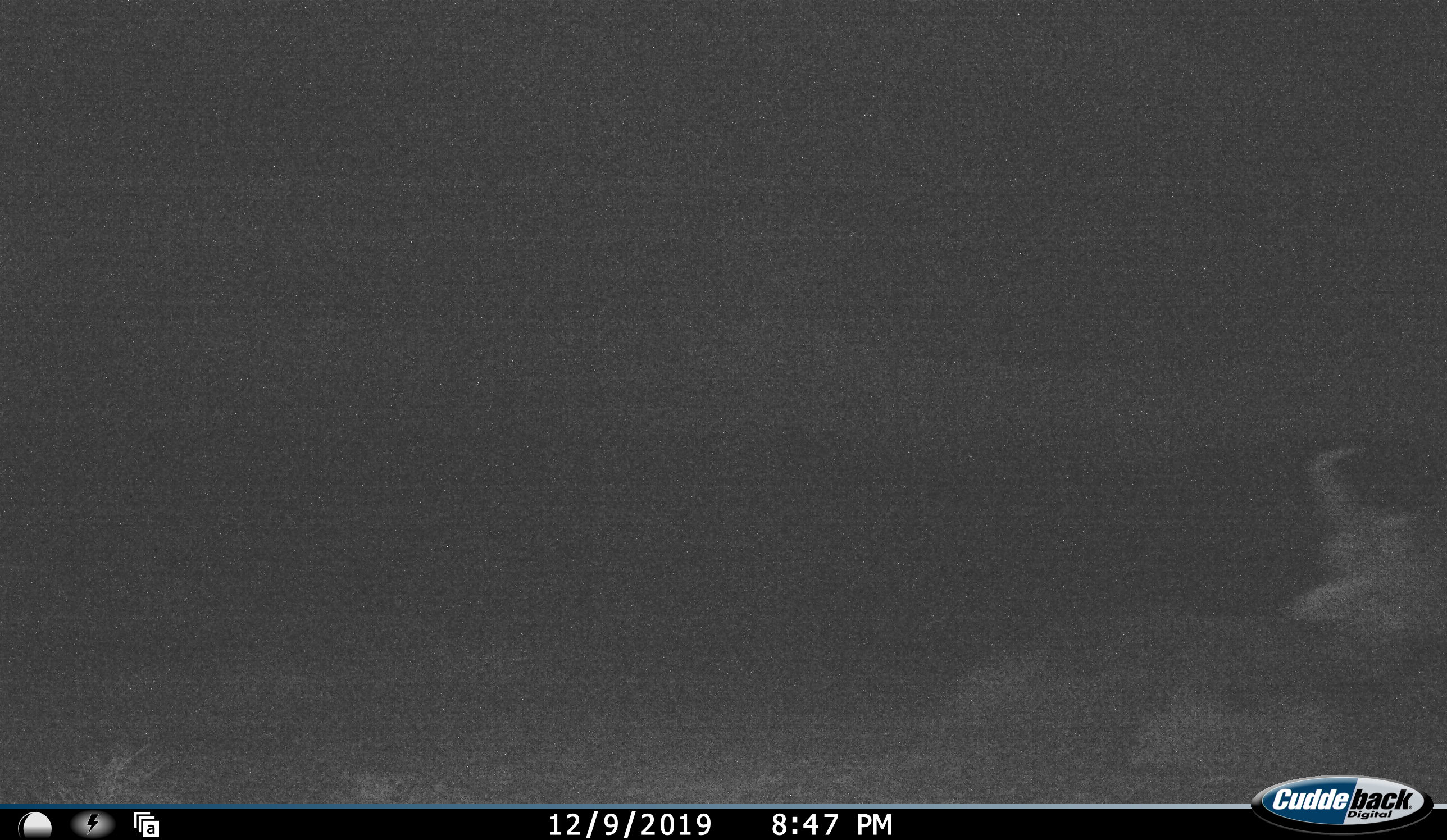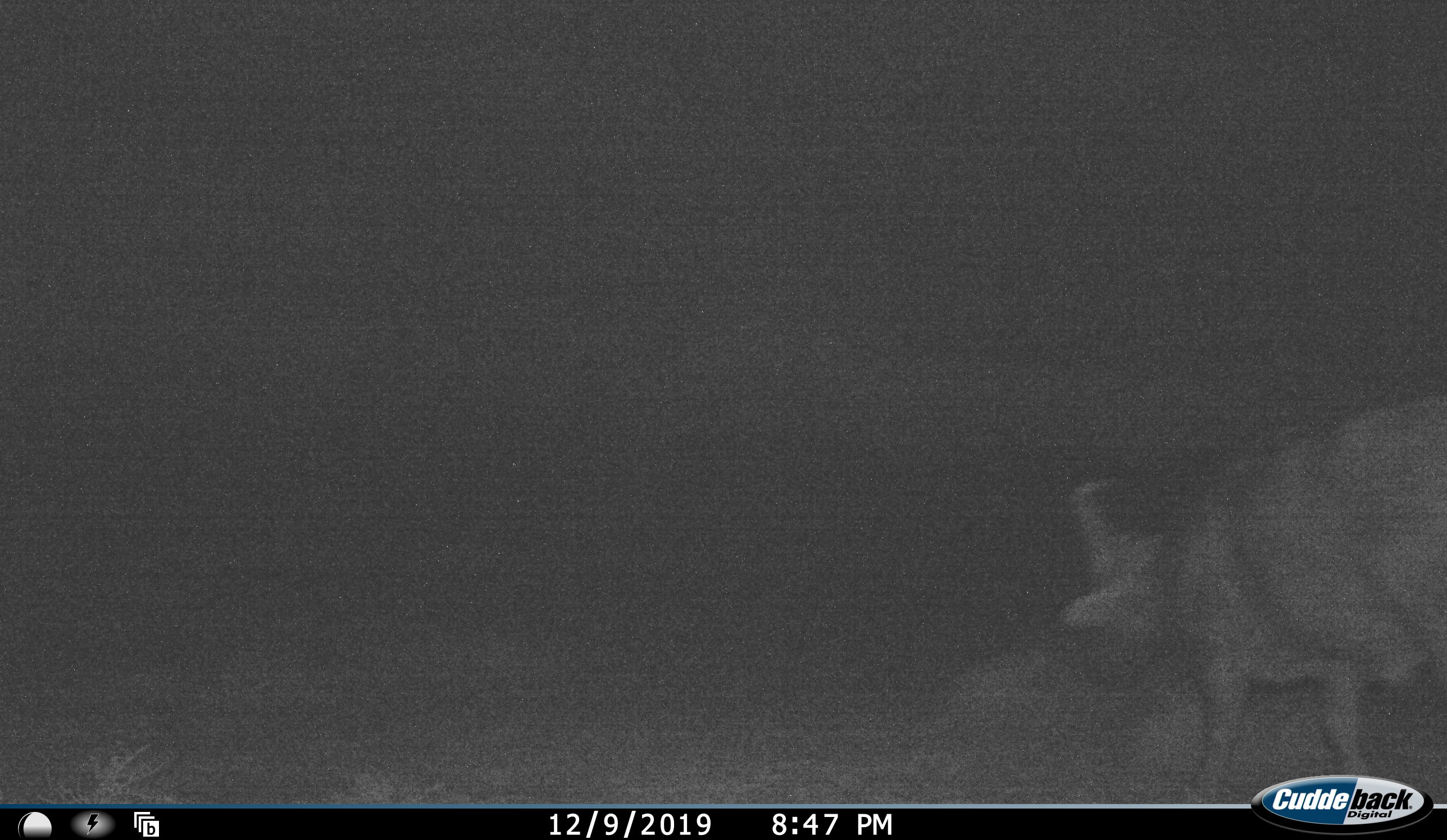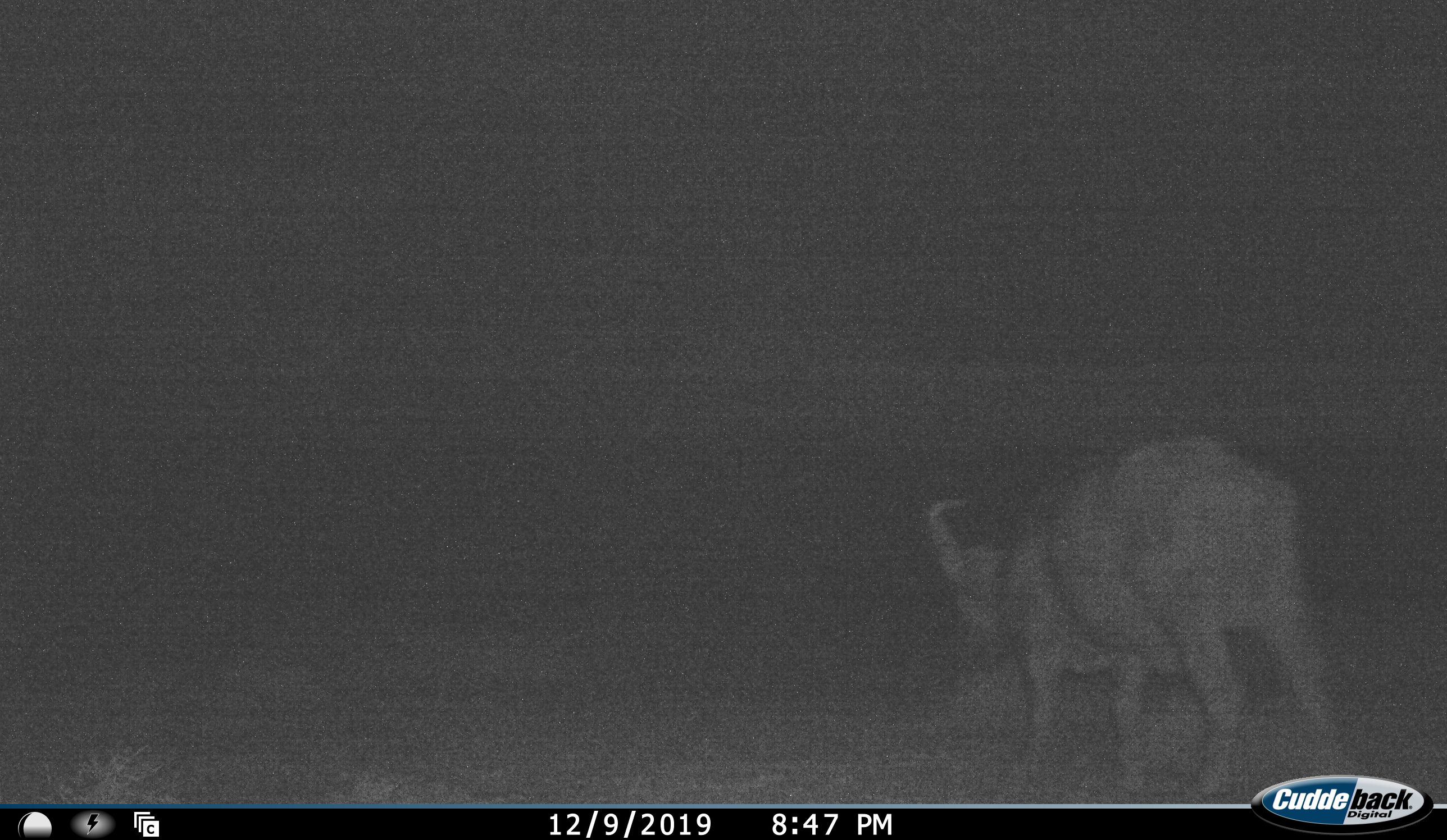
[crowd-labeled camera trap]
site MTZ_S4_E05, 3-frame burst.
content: unidentified animal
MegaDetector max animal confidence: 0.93